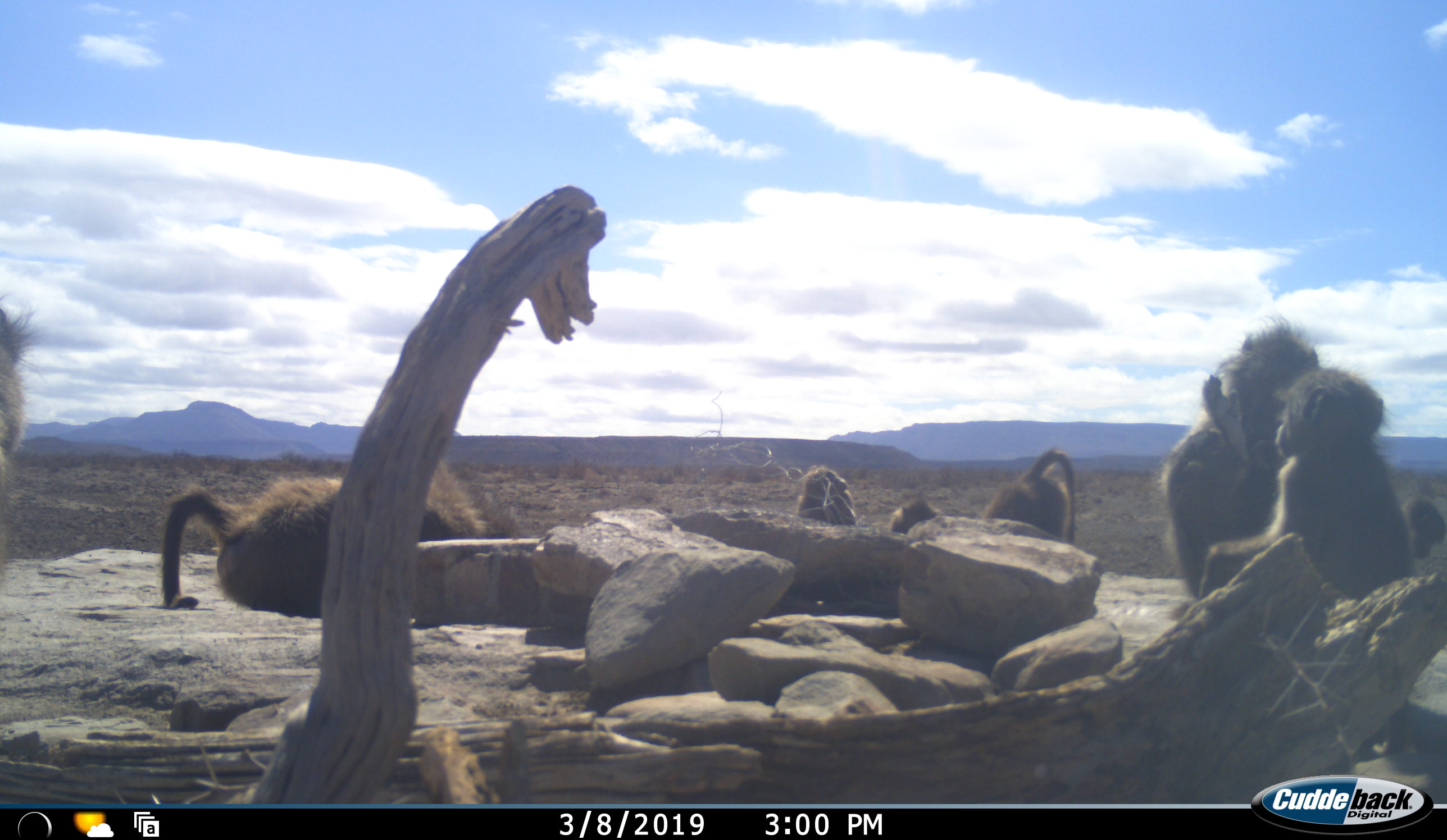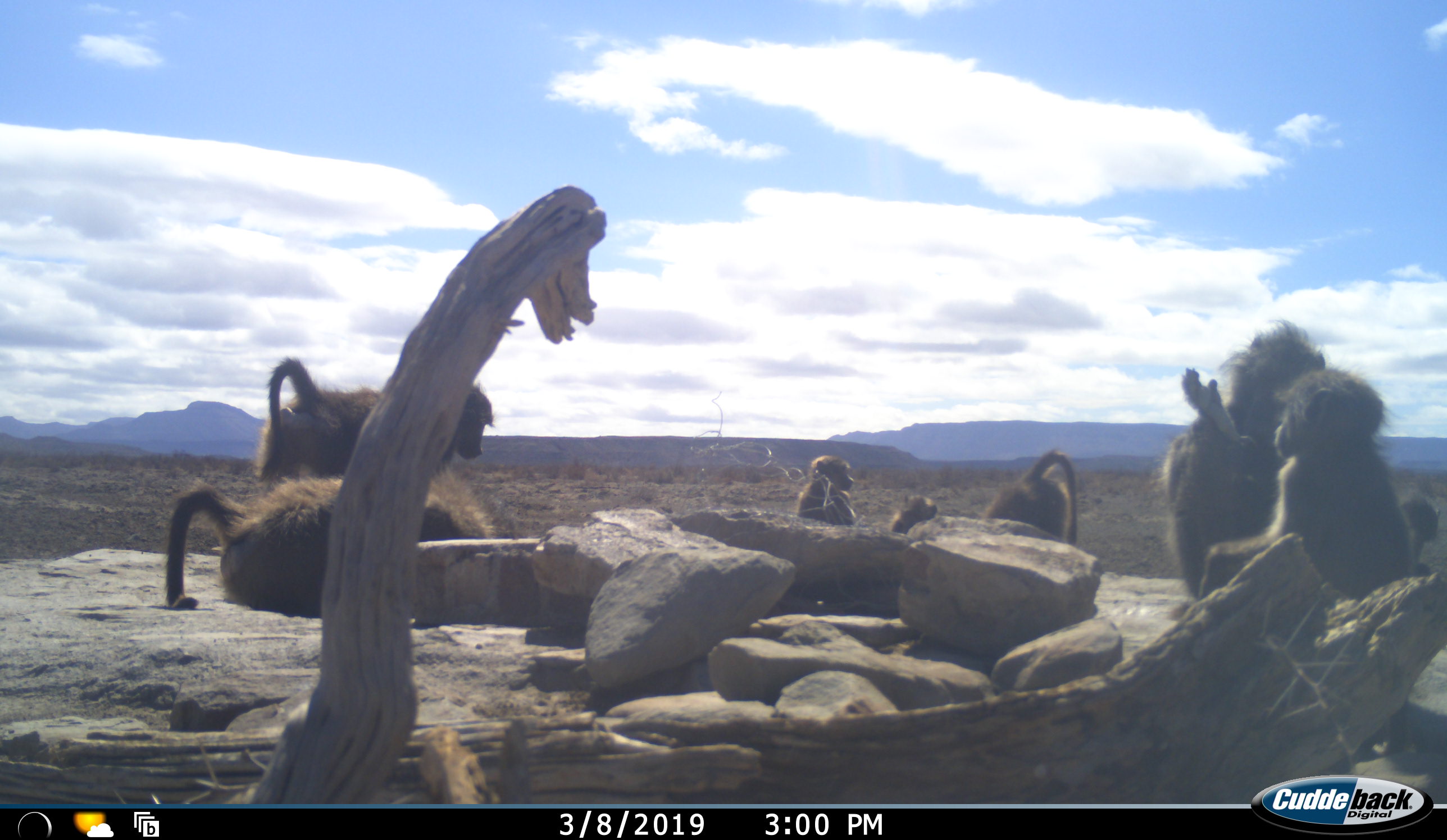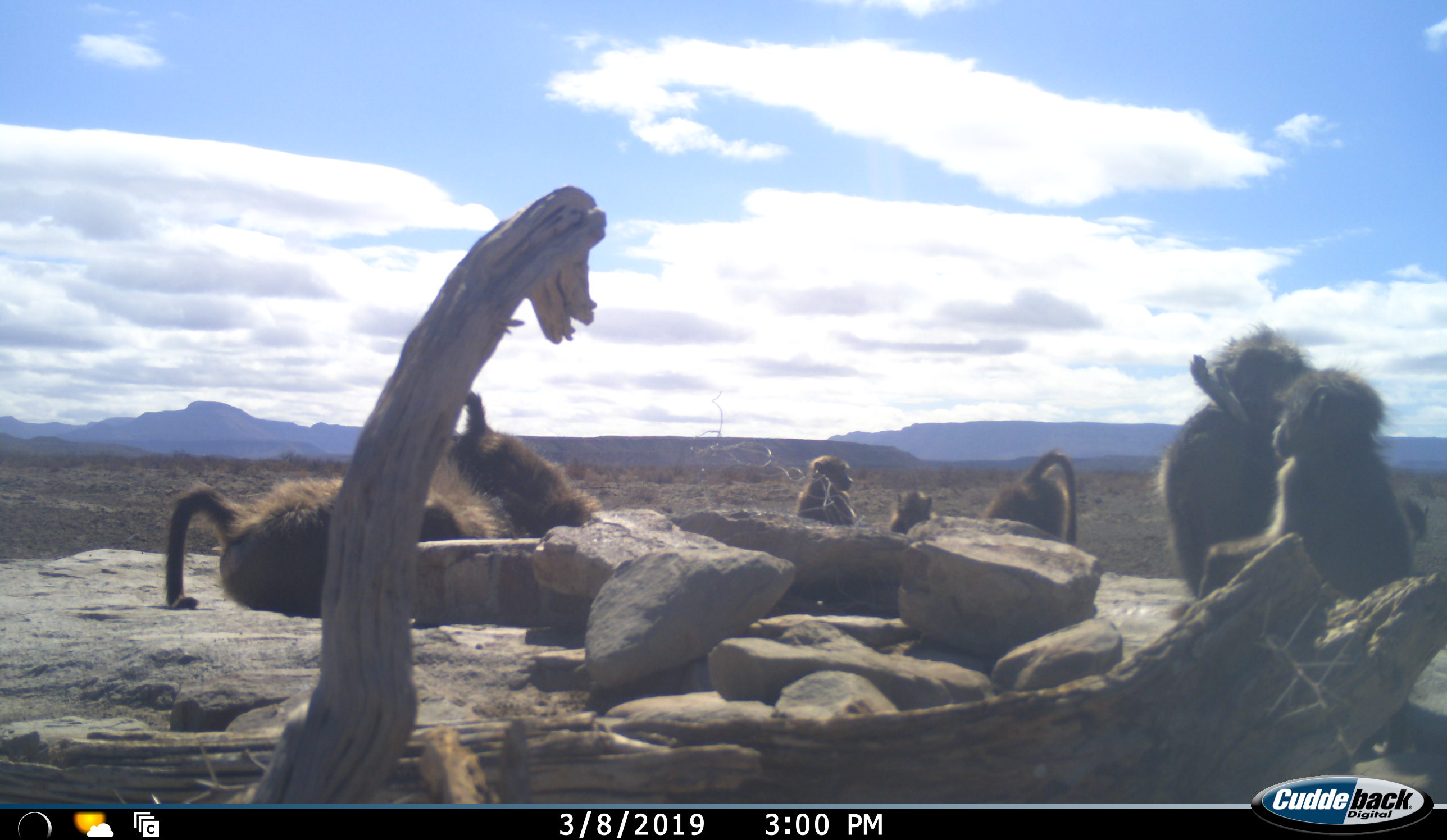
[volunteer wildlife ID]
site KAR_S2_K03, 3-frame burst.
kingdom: Animalia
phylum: Chordata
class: Mammalia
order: Primates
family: Cercopithecidae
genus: Papio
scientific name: Papio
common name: baboon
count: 8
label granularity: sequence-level